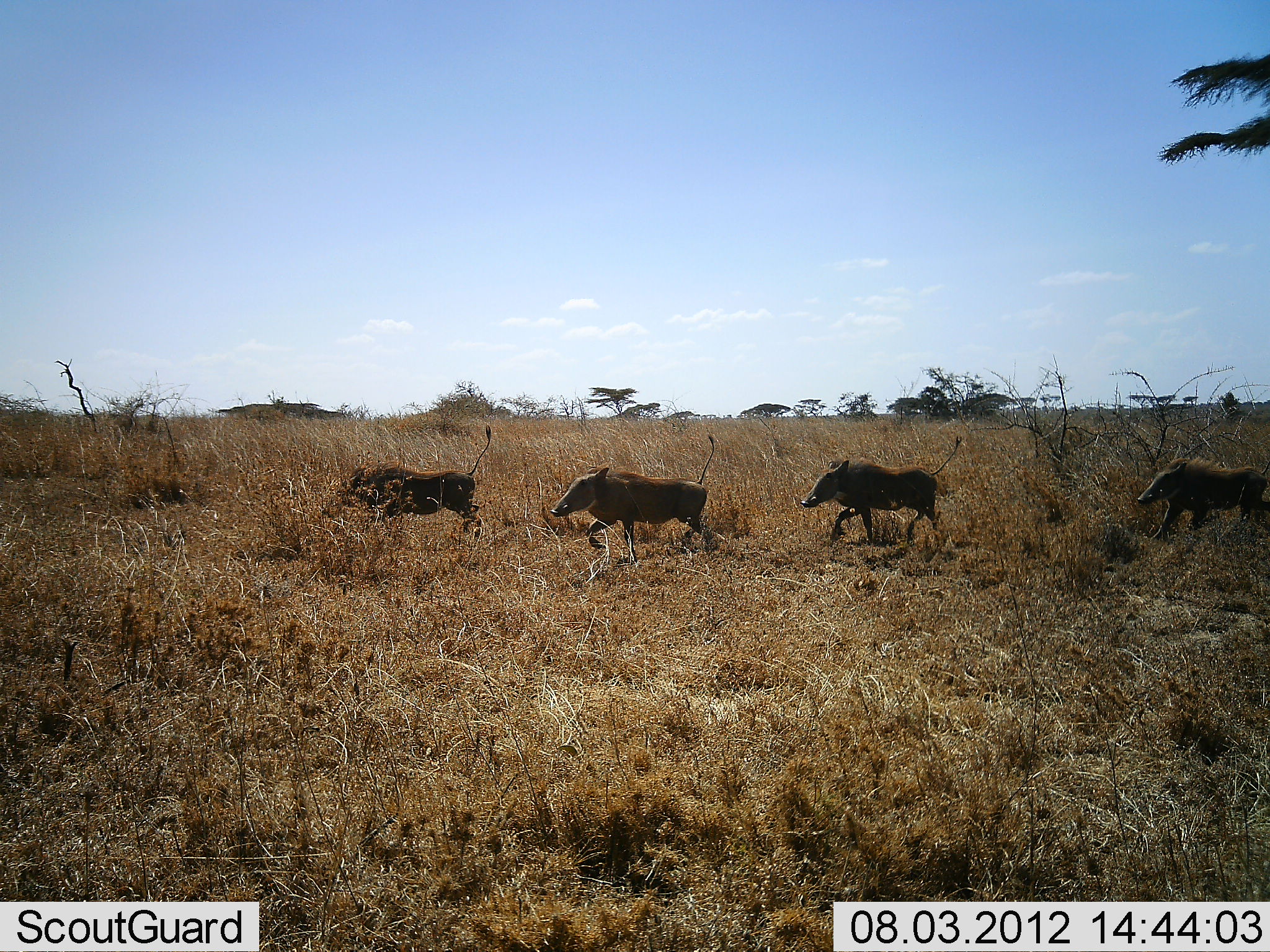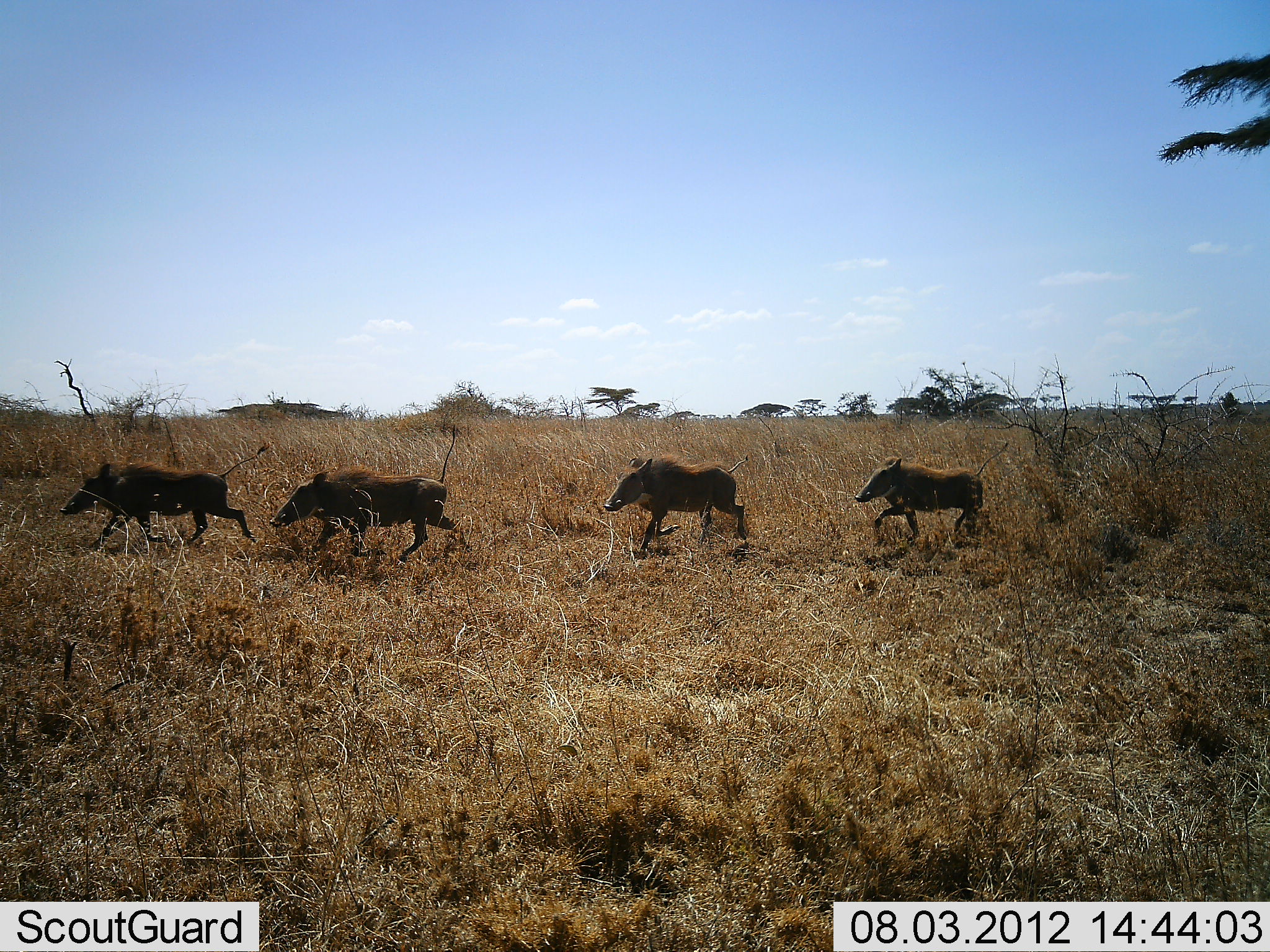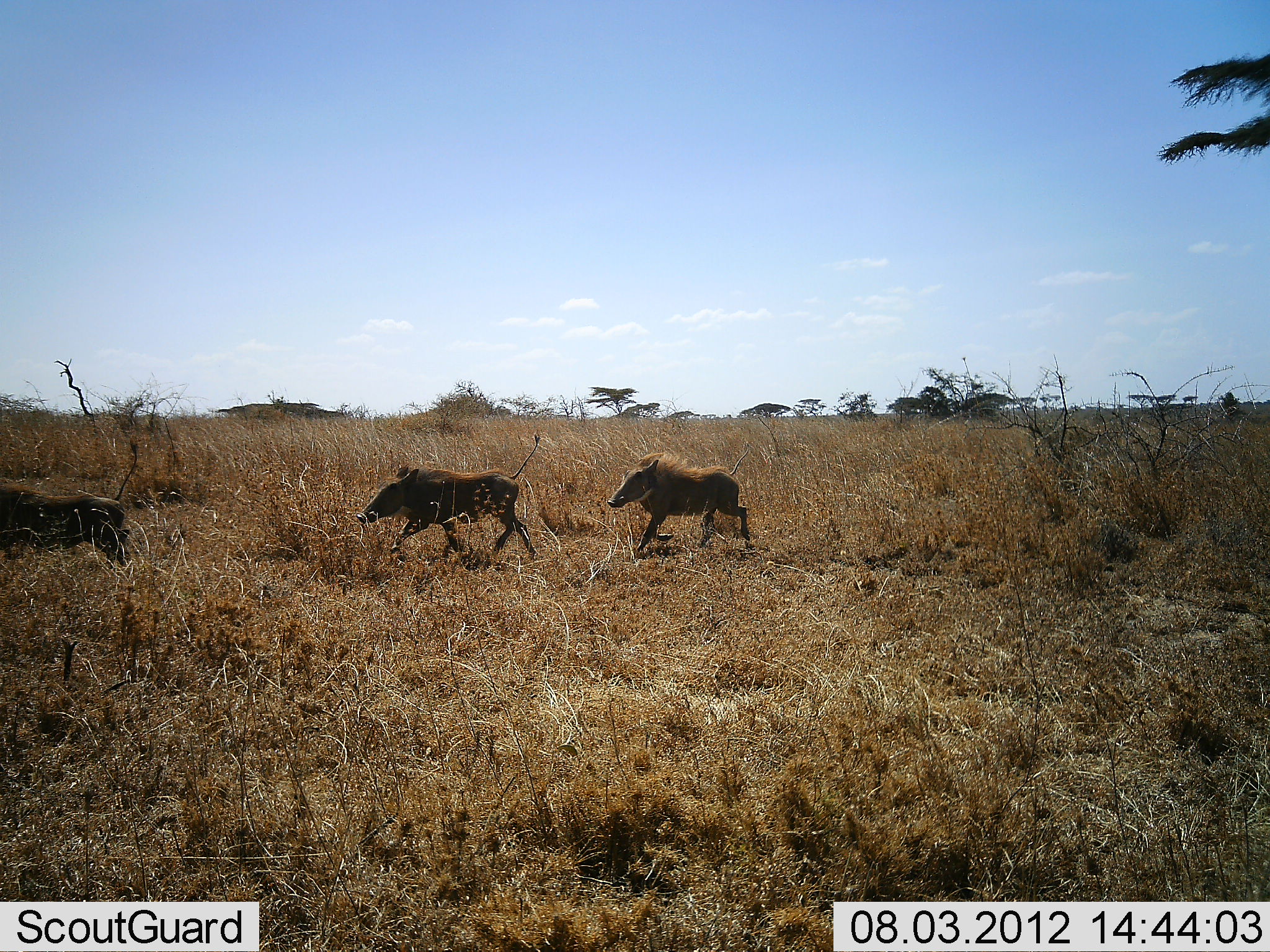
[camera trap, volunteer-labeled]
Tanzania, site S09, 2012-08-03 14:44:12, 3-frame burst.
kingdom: Animalia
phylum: Chordata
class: Mammalia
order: Artiodactyla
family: Suidae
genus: Phacochoerus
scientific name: Phacochoerus africanus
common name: warthog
Warthog (Phacochoerus africanus), count 4. Behavior (volunteer vote fractions): standing 0%, resting 0%, moving 100%, interacting 0%. Young present (vote fraction): 0%. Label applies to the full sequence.